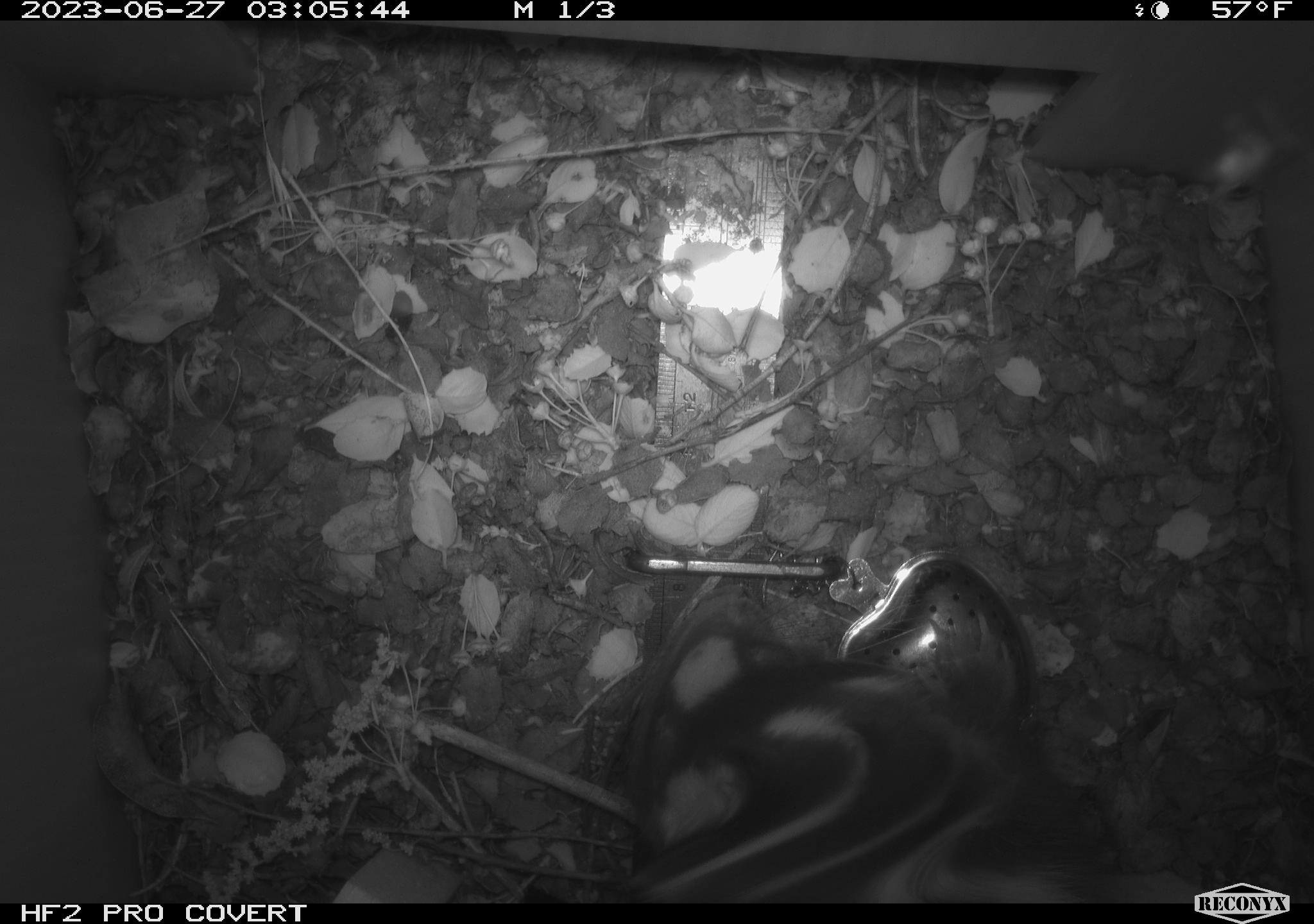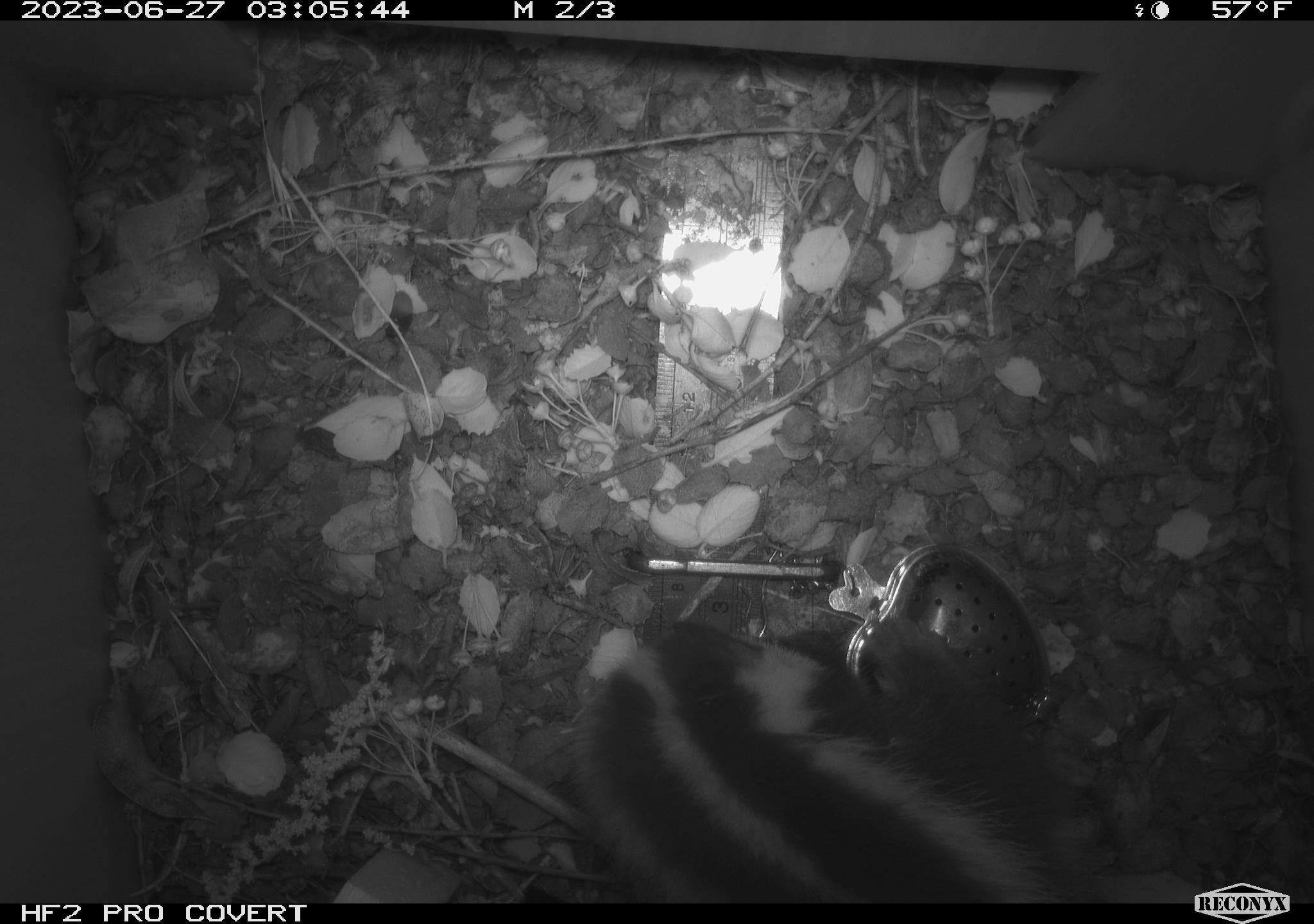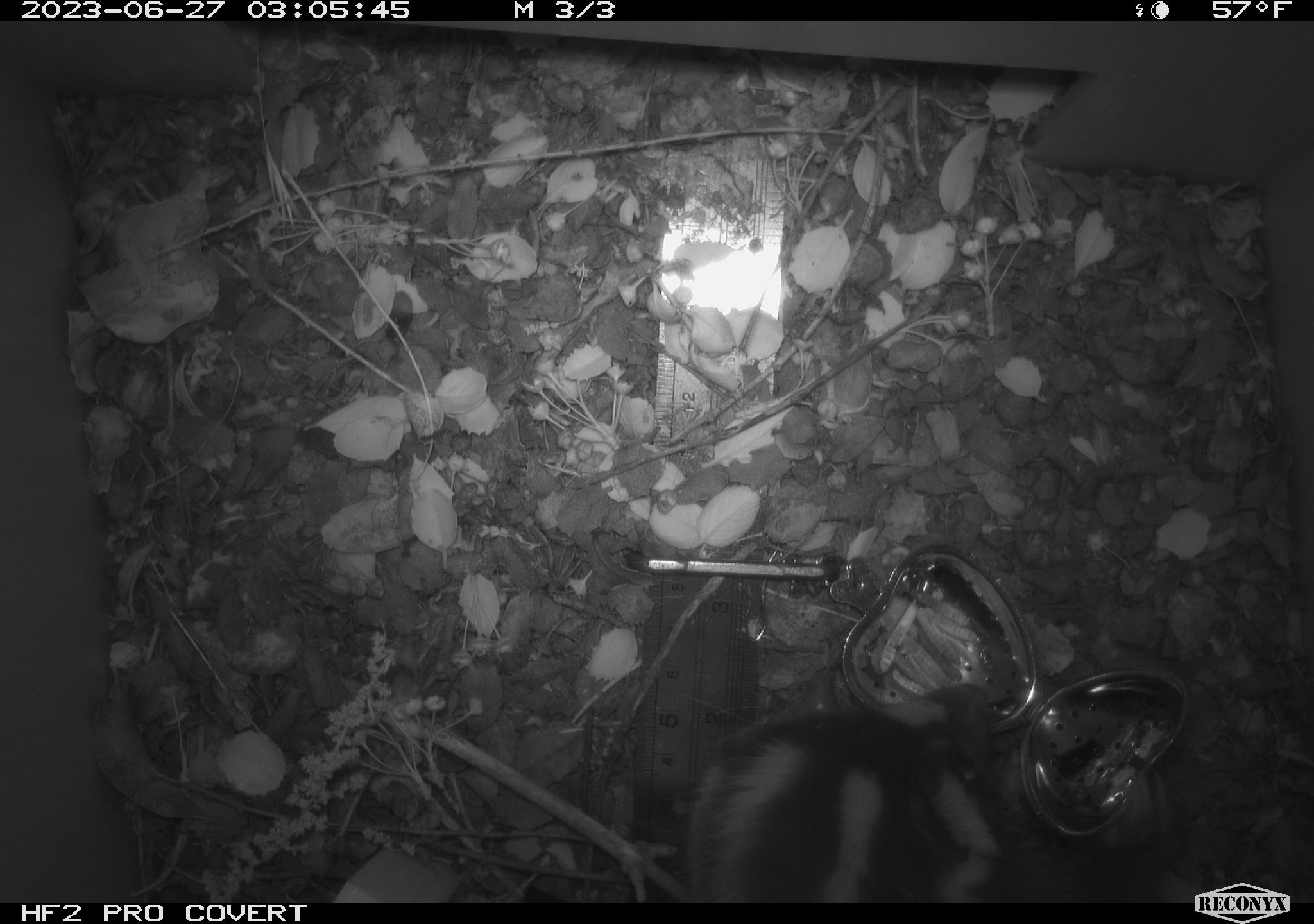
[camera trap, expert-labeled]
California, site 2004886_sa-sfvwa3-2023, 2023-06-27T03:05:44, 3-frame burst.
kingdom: Animalia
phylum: Chordata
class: Mammalia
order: Carnivora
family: Mephitidae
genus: Spilogale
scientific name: Spilogale gracilis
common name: western spotted skunk